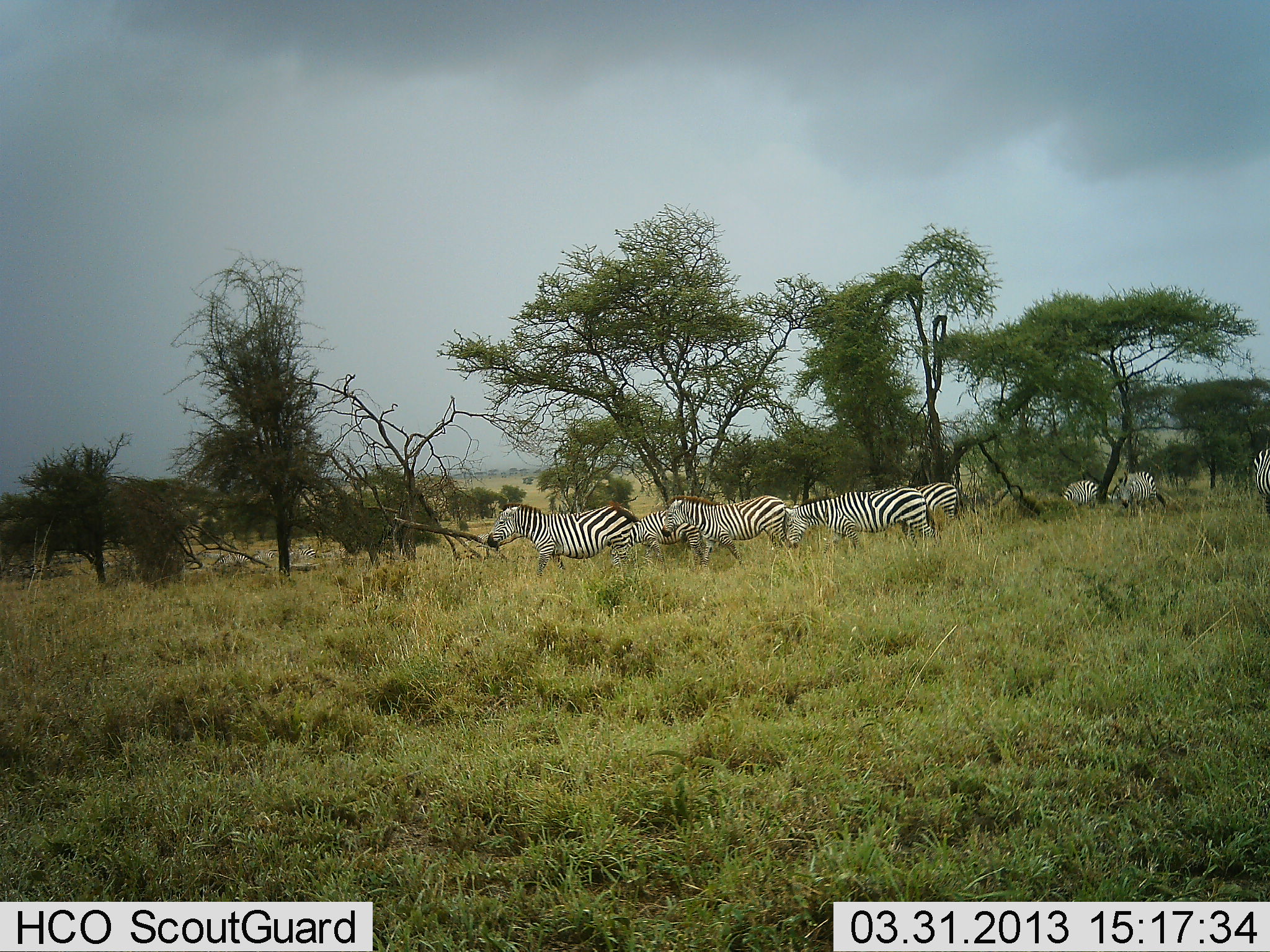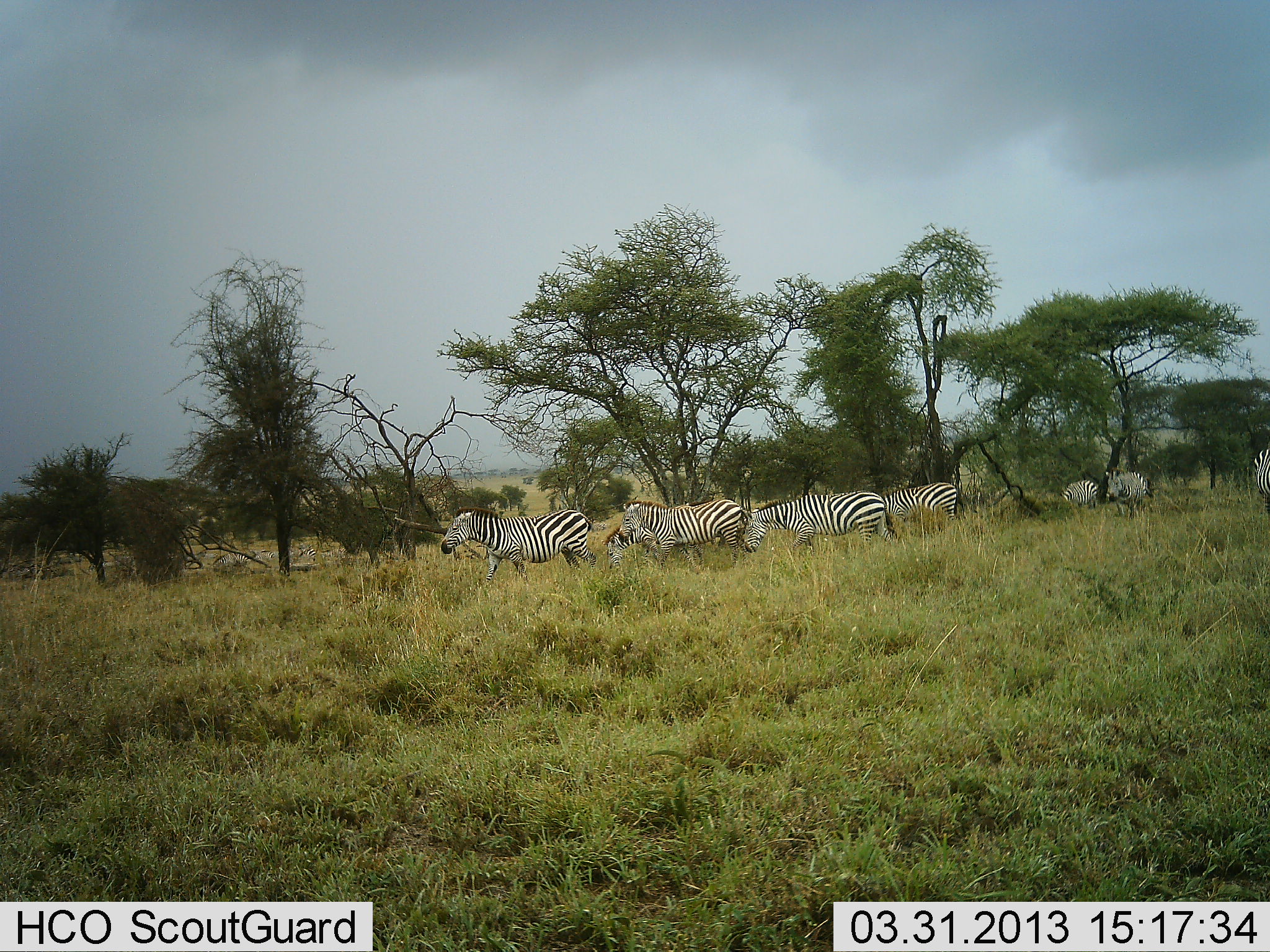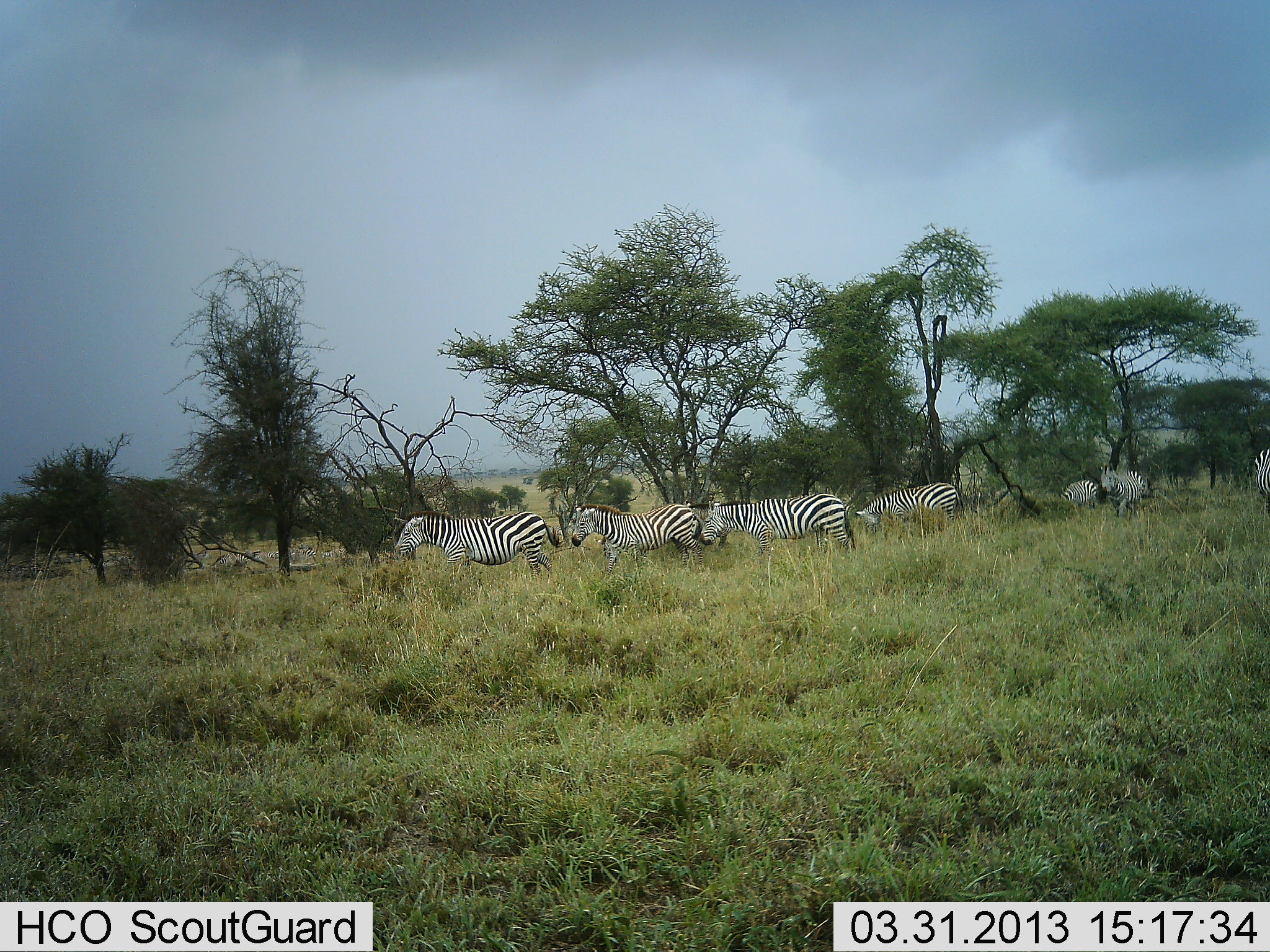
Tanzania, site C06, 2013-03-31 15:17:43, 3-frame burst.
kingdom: Animalia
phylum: Chordata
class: Mammalia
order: Perissodactyla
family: Equidae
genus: Equus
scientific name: Equus quagga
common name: plains zebra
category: zebra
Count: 8.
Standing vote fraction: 33%.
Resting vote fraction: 2%.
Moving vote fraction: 98%.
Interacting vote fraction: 4%.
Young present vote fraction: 0%.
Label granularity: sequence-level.